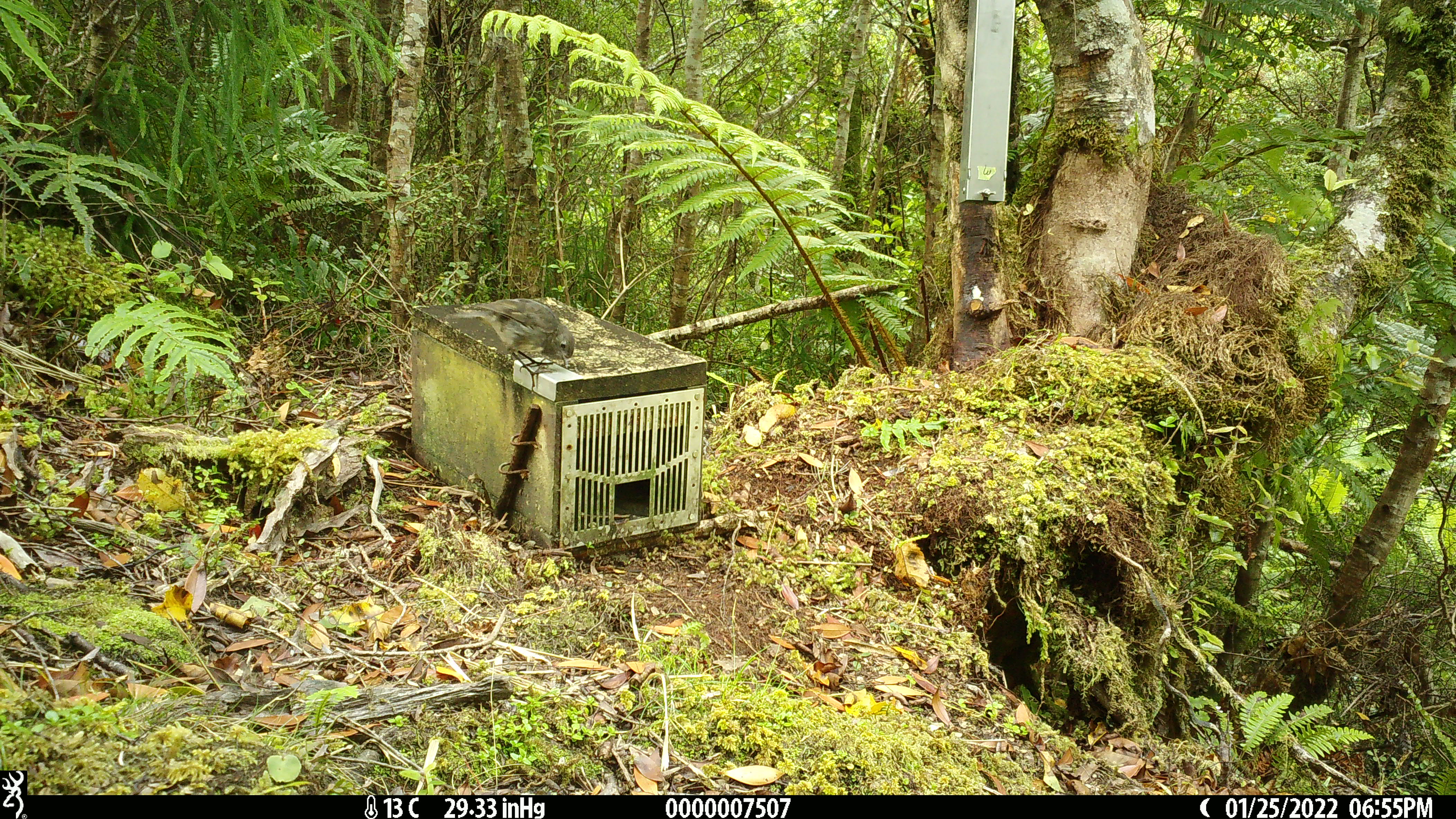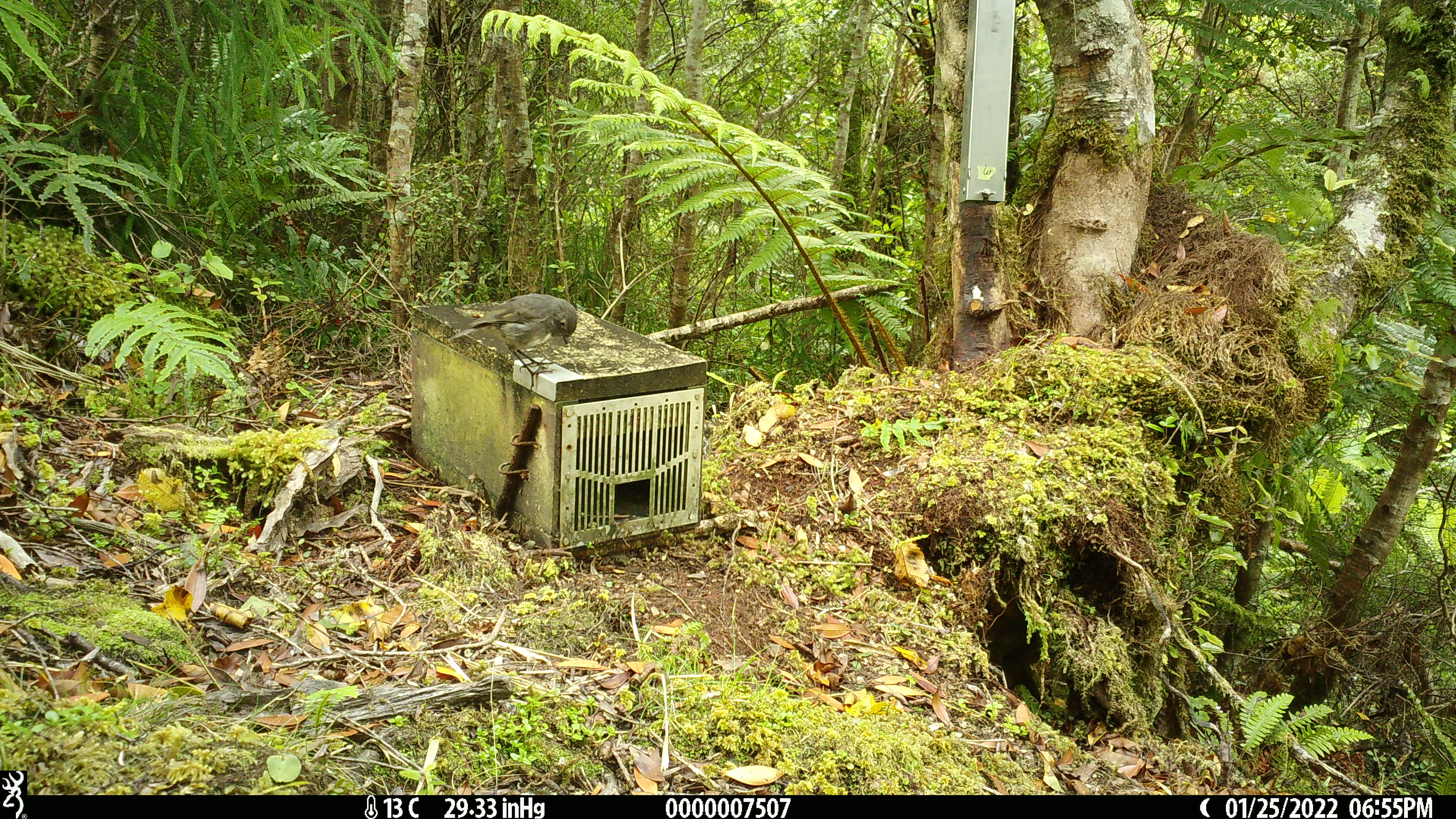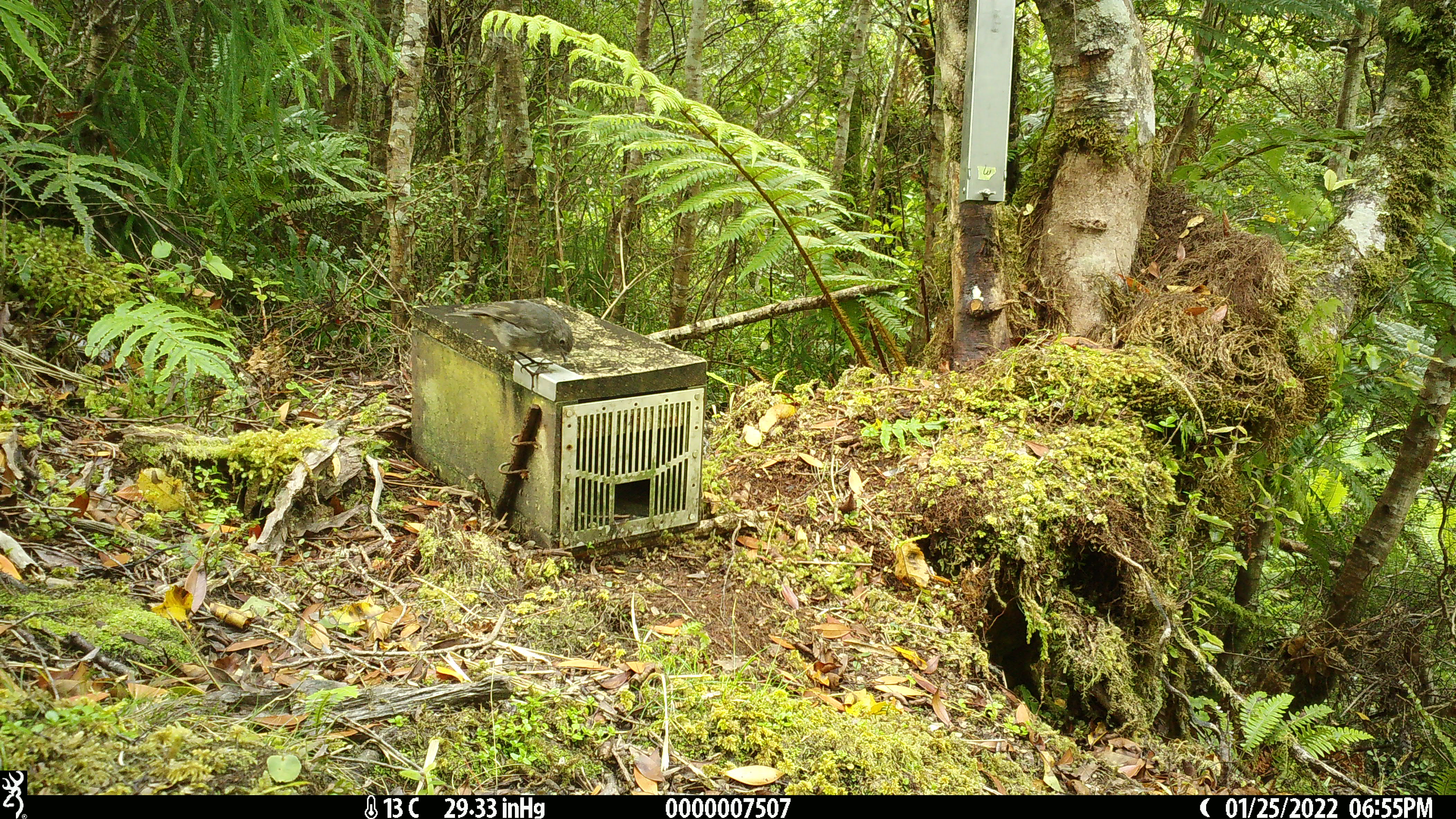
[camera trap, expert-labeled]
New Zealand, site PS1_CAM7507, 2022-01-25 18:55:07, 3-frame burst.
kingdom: Animalia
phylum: Chordata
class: Aves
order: Passeriformes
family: Petroicidae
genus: Petroica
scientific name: Petroica australis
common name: new zealand robin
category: robin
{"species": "robin (new zealand robin) (Petroica australis)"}